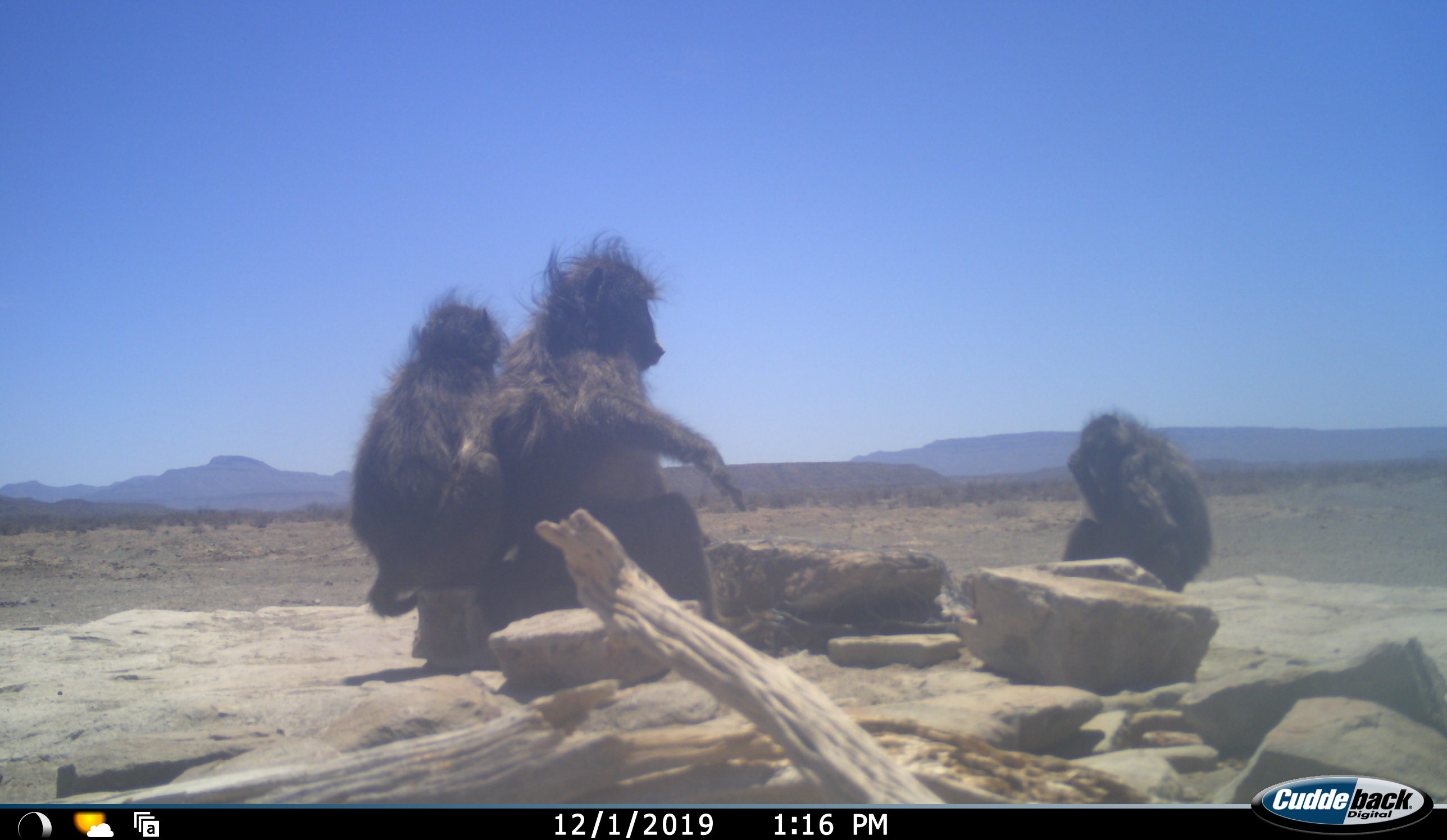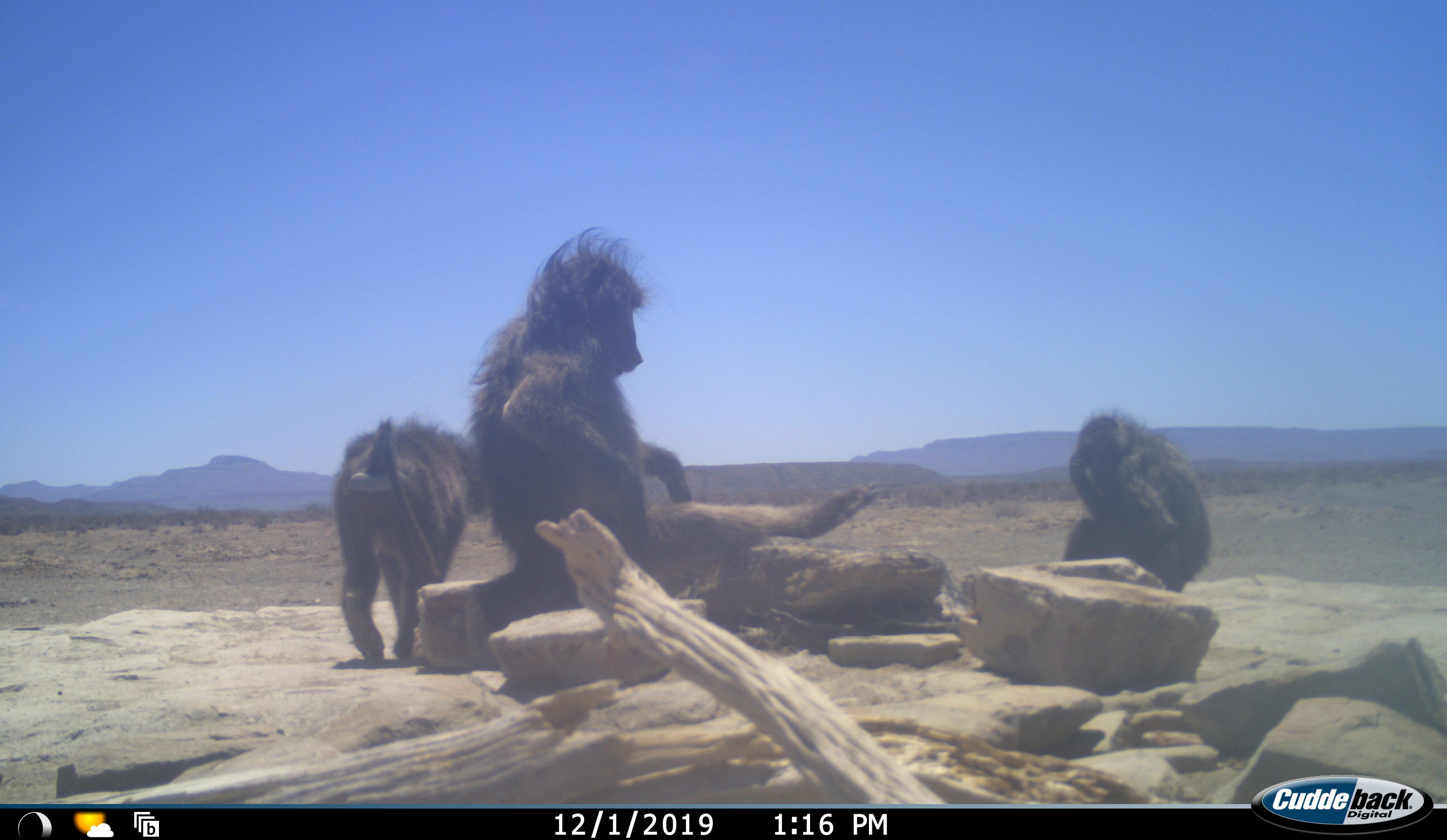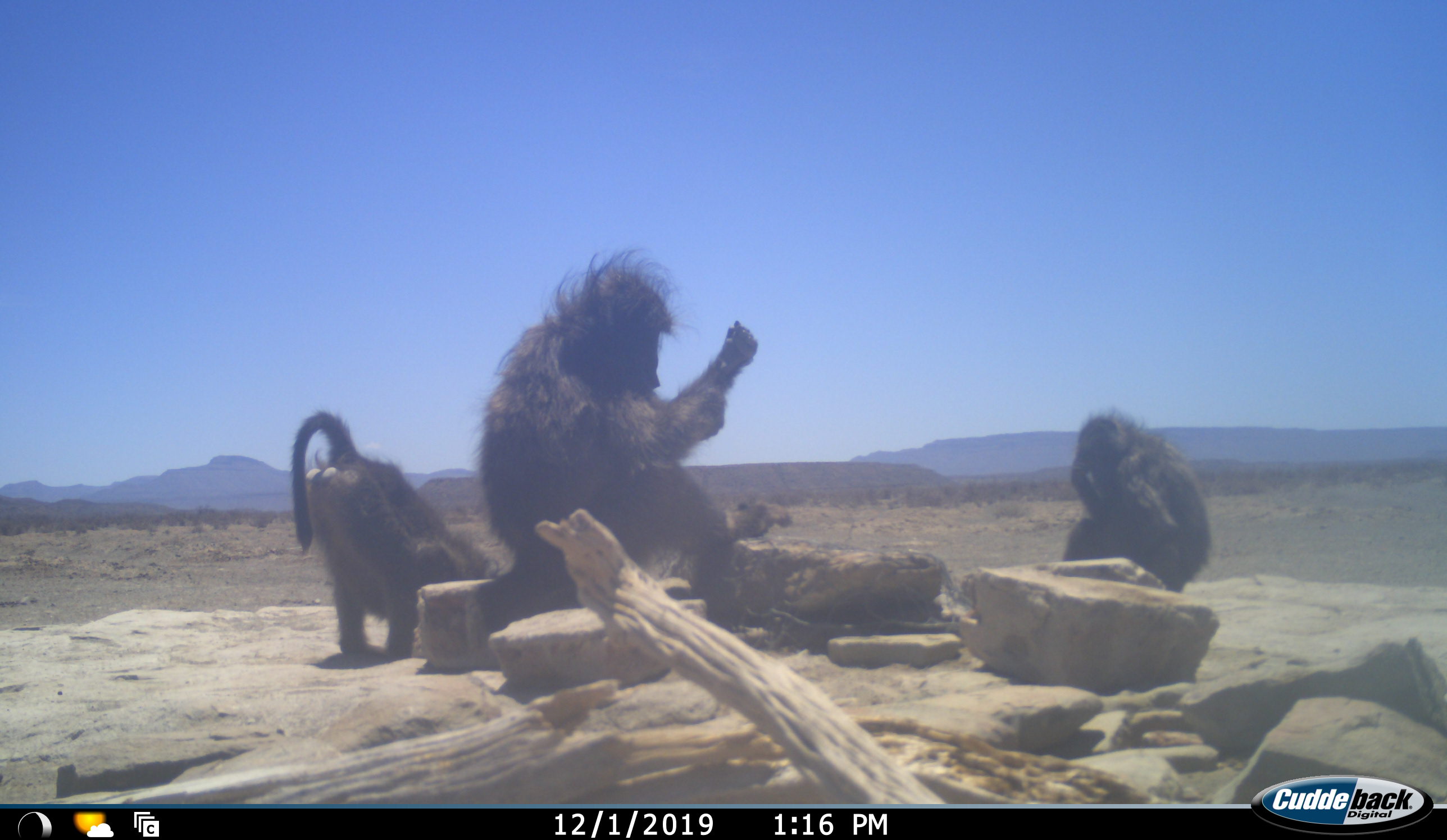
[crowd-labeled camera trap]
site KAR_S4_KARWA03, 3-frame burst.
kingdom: Animalia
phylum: Chordata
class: Mammalia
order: Primates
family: Cercopithecidae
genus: Papio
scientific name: Papio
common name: baboon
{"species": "baboon (Papio)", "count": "3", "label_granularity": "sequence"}